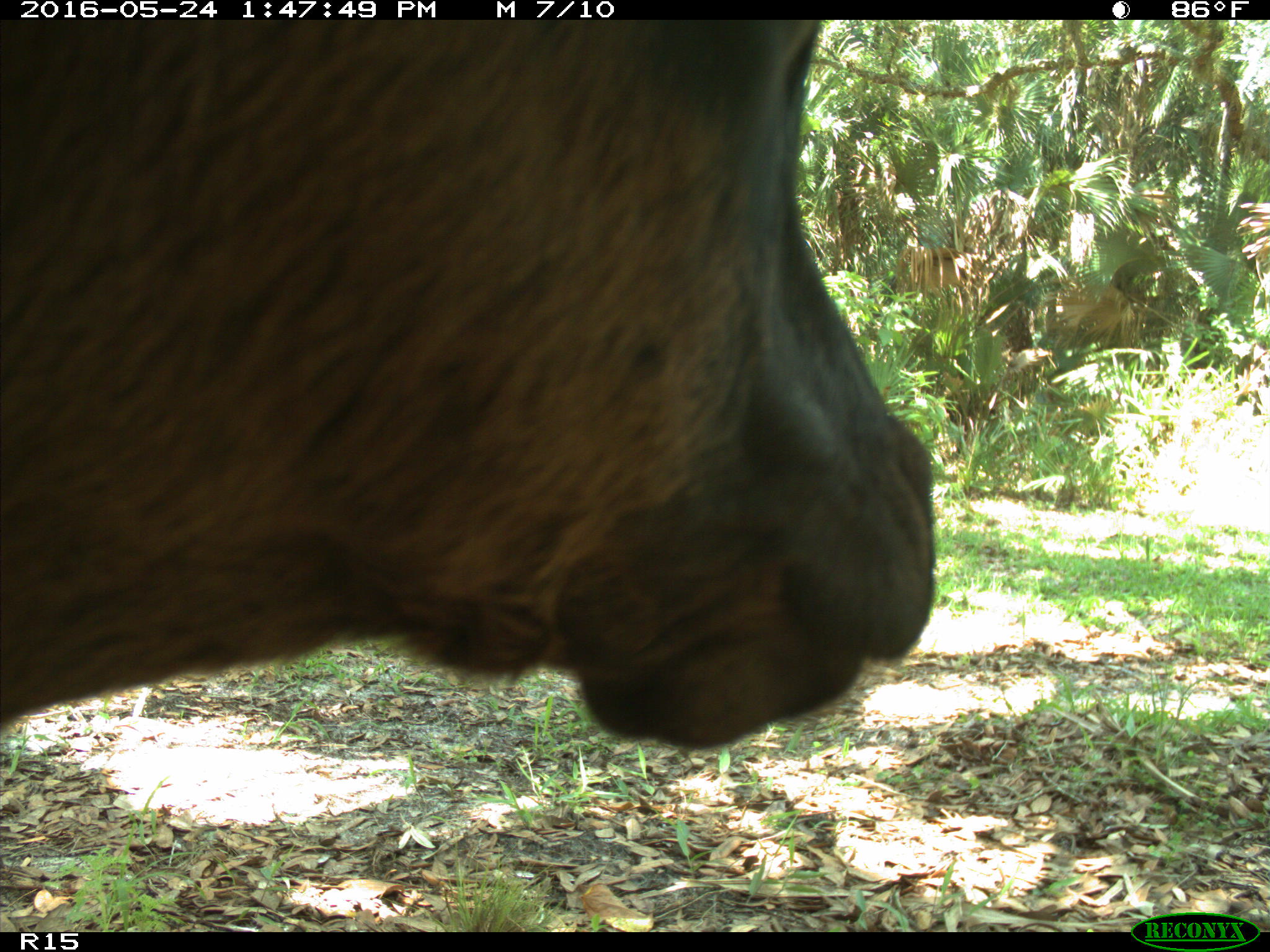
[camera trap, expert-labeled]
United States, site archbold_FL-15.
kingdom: Animalia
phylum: Chordata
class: Mammalia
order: Artiodactyla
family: Bovidae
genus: Bos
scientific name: Bos taurus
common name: domestic cow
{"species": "Bos taurus (domestic cow)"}